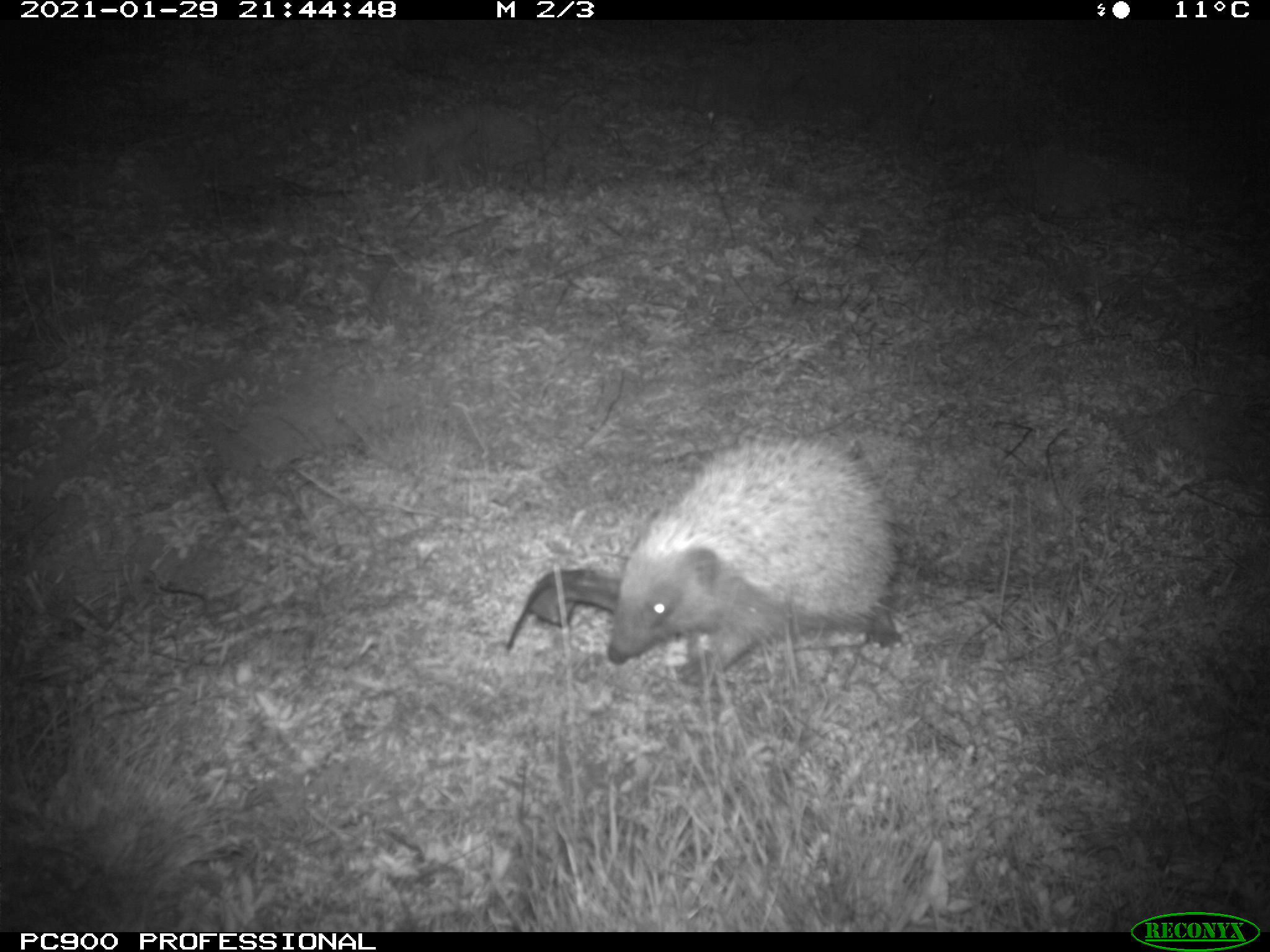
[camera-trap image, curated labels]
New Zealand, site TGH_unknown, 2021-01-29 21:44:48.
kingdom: Animalia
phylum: Chordata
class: Mammalia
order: Eulipotyphla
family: Erinaceidae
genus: Erinaceus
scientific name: Erinaceus europaeus europaeus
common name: european hedgehog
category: hedgehog